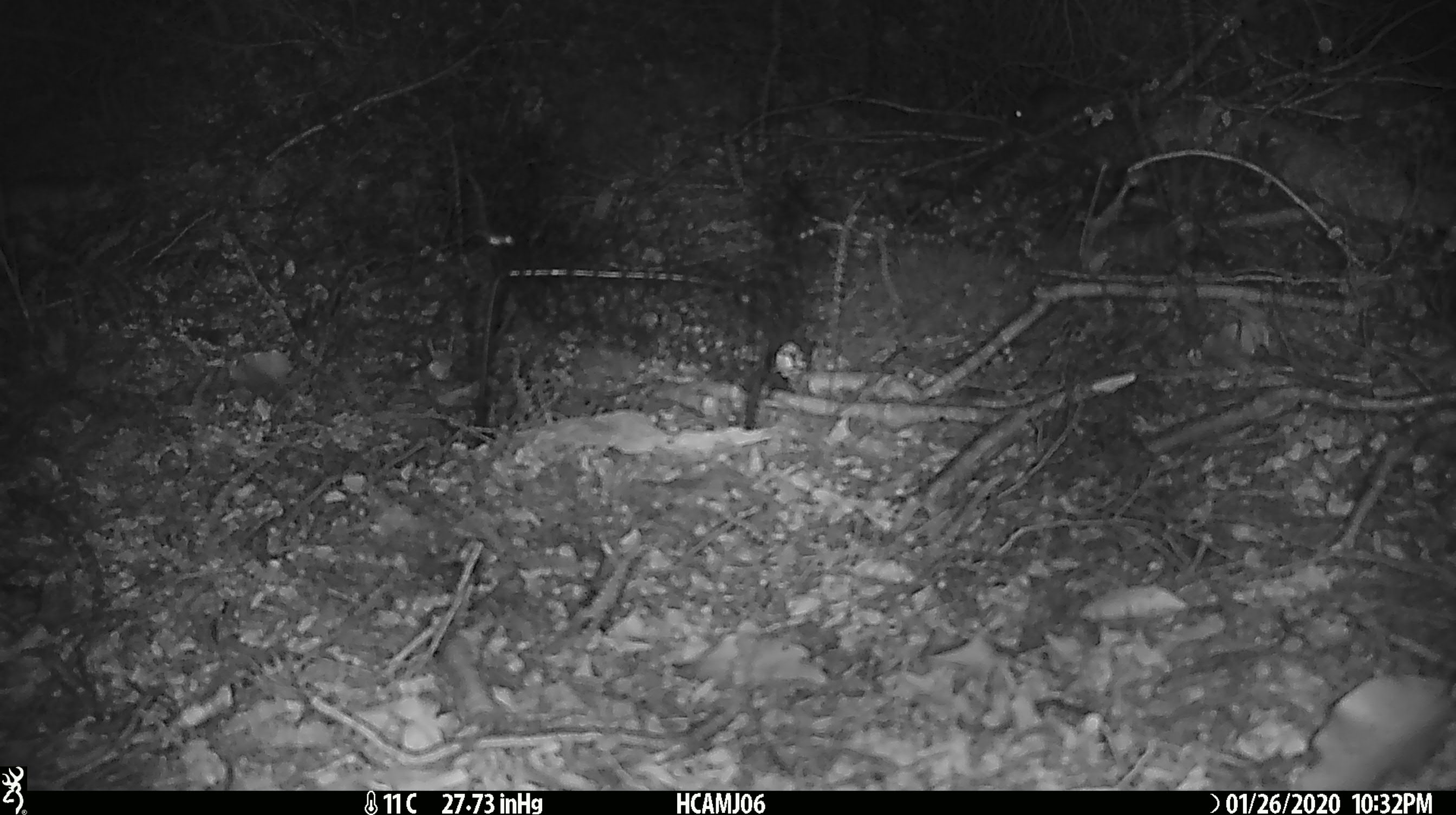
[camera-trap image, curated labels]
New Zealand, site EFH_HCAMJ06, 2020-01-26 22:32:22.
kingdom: Animalia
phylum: Chordata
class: Mammalia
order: Rodentia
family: Muridae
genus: Mus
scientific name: Mus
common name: mouse